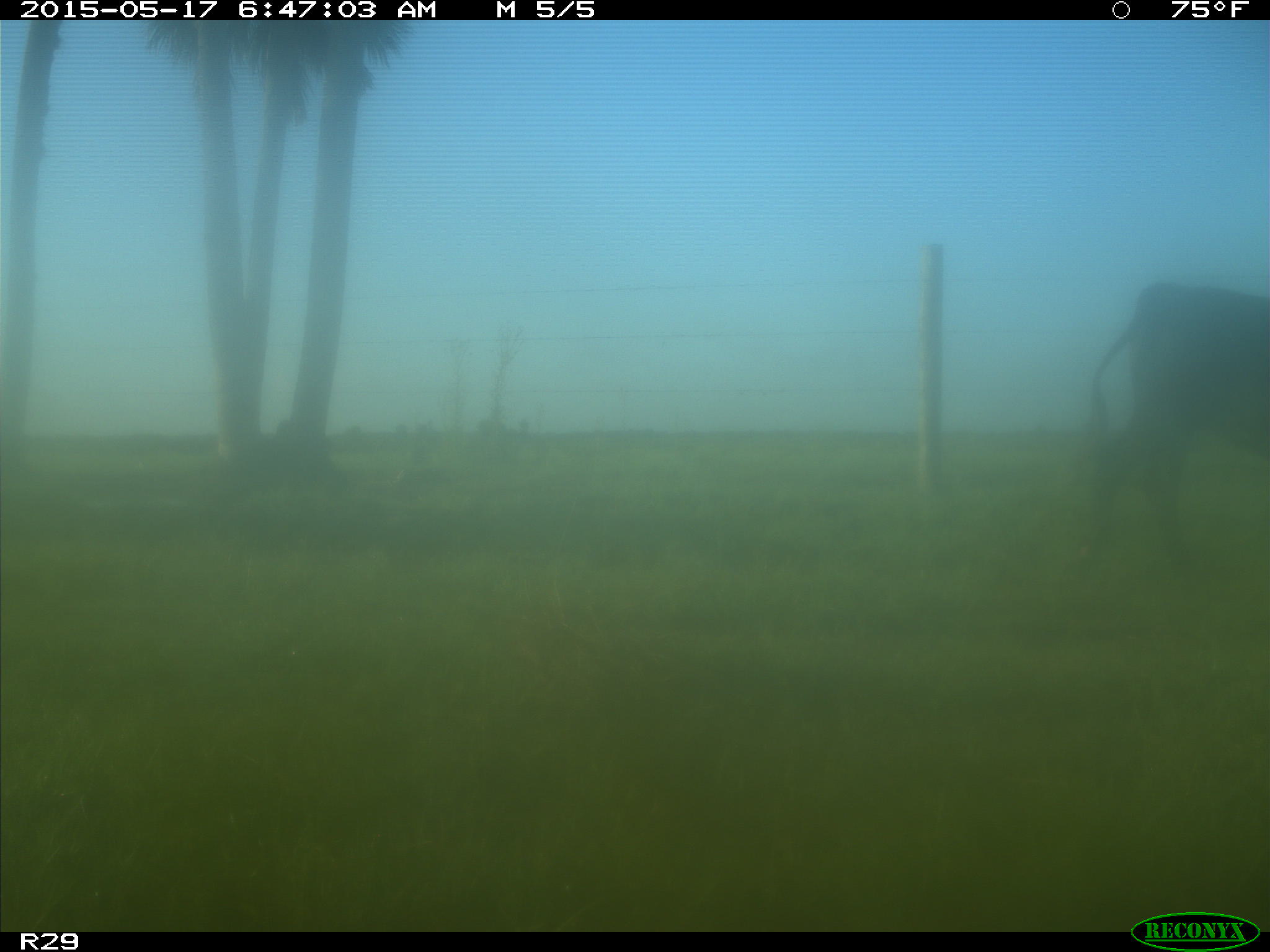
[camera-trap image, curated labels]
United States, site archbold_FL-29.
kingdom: Animalia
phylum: Chordata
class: Mammalia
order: Artiodactyla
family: Bovidae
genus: Bos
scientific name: Bos taurus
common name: domestic cow